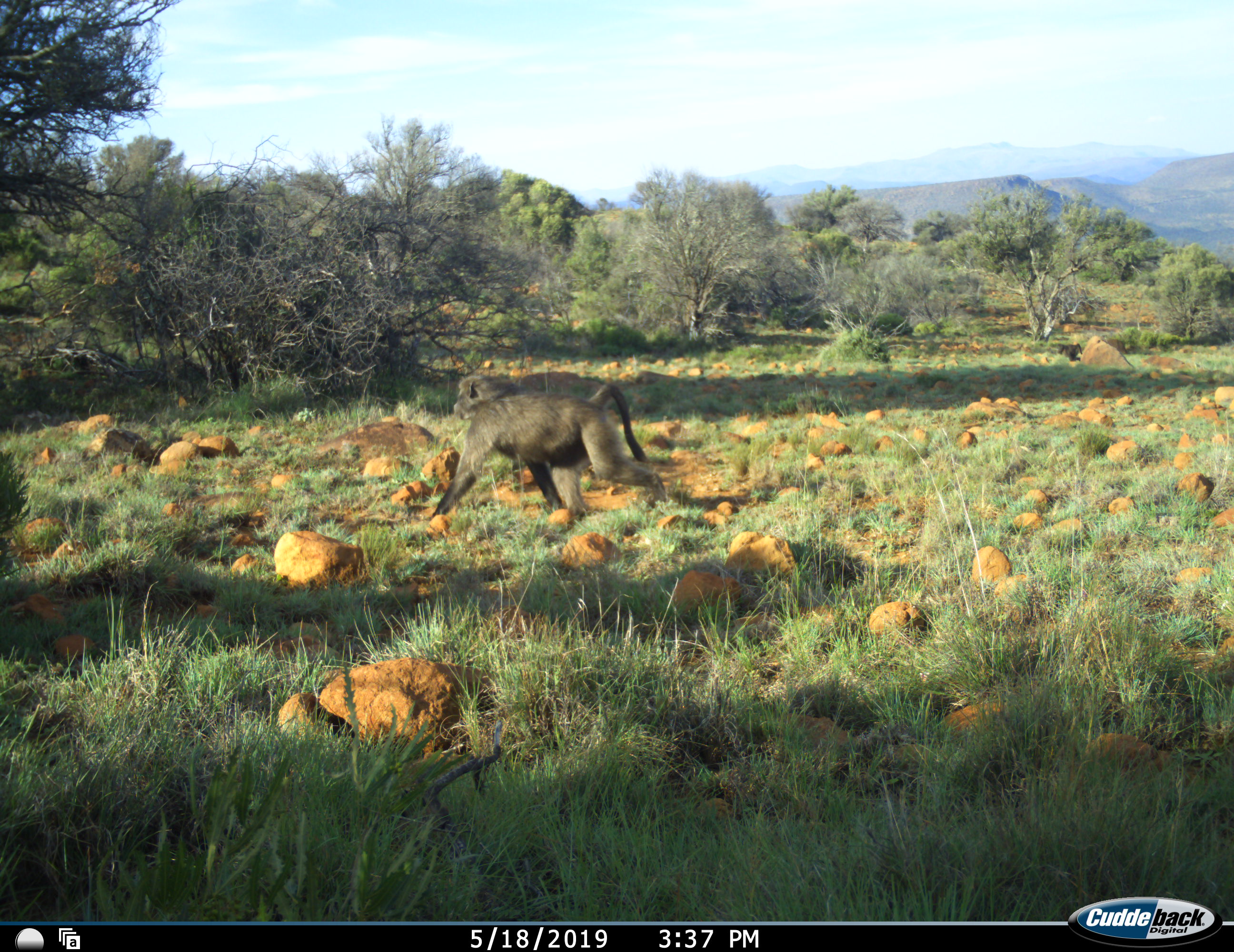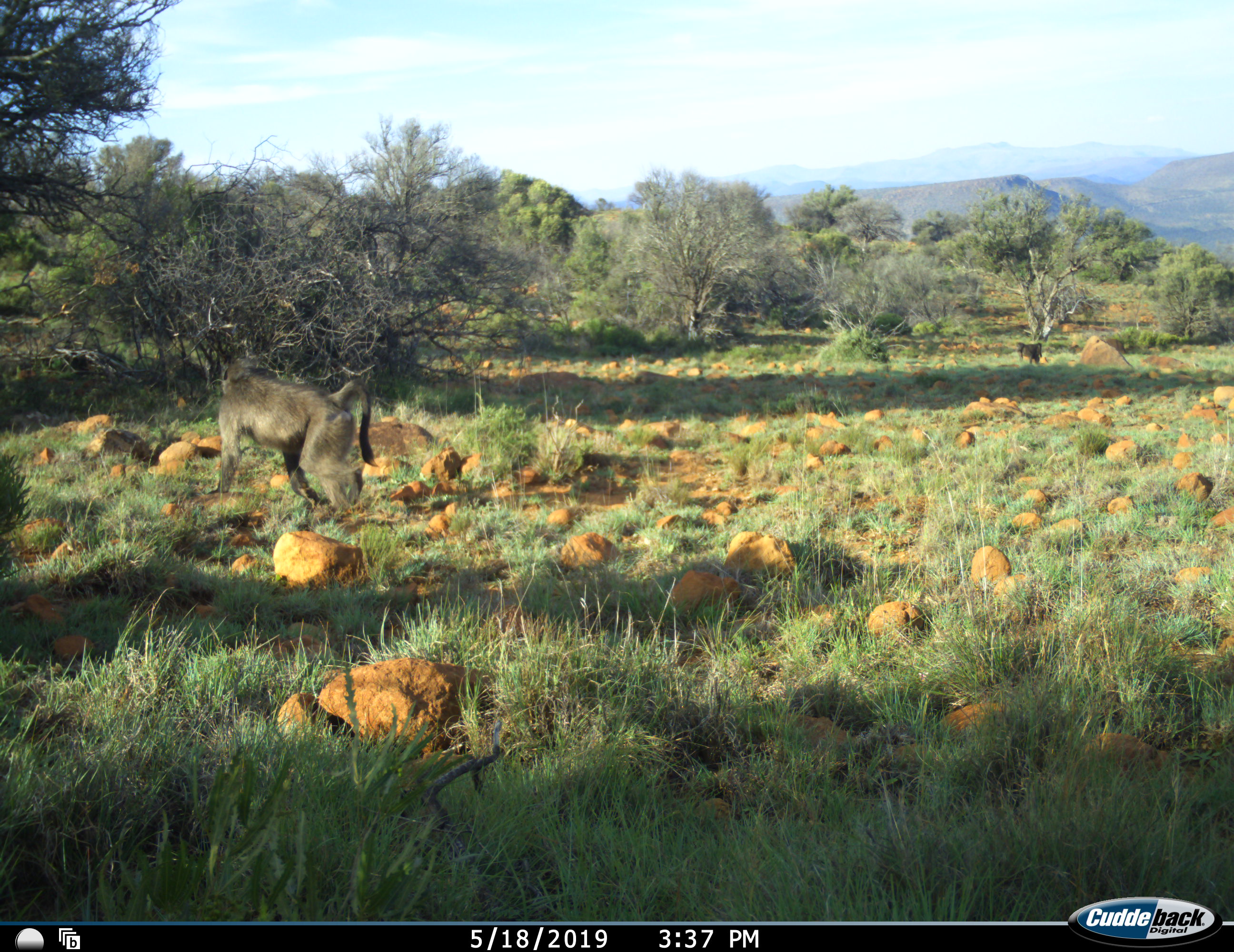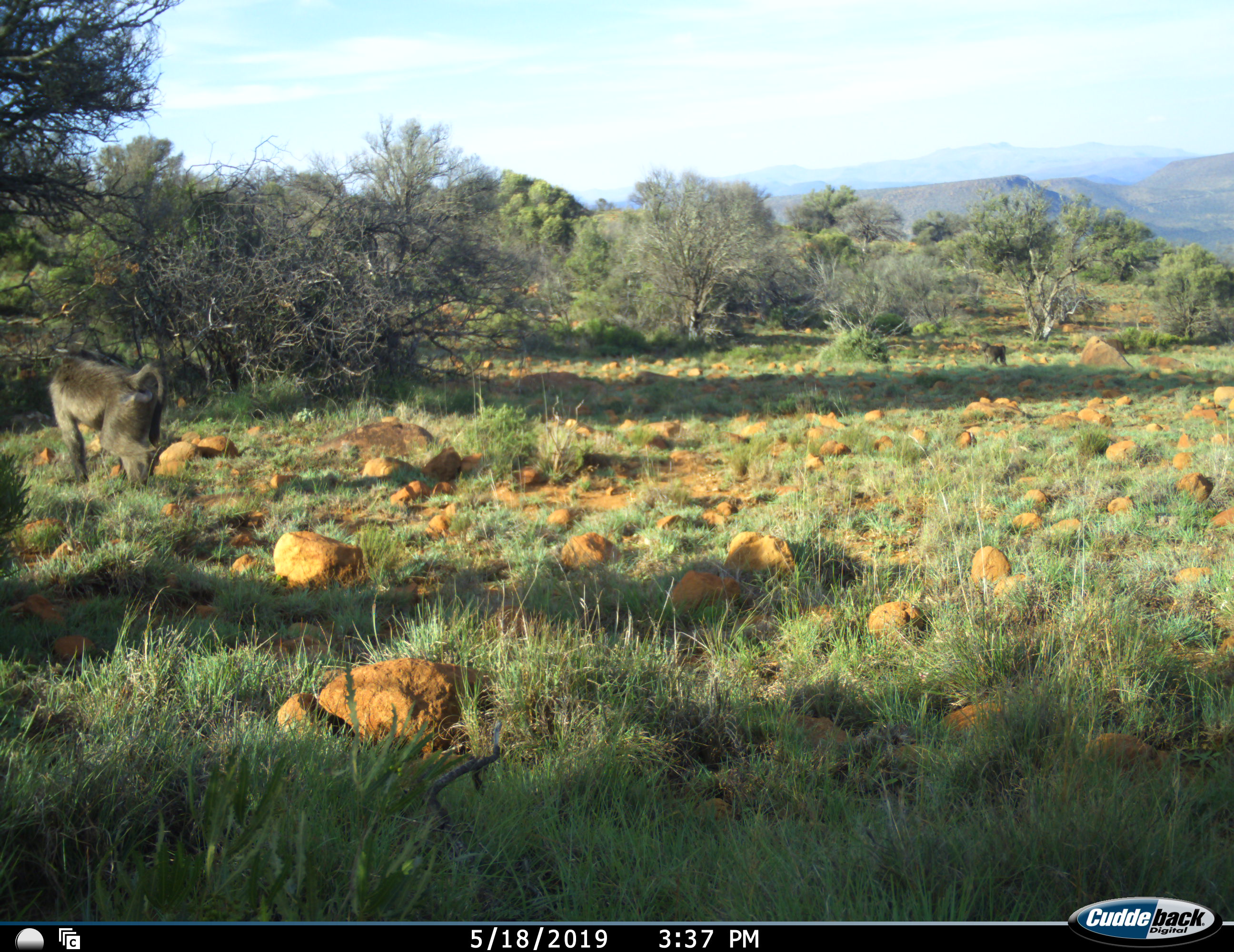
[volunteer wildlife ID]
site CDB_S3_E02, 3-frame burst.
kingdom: Animalia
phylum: Chordata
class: Mammalia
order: Primates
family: Cercopithecidae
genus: Papio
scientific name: Papio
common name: baboon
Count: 2.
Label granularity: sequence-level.